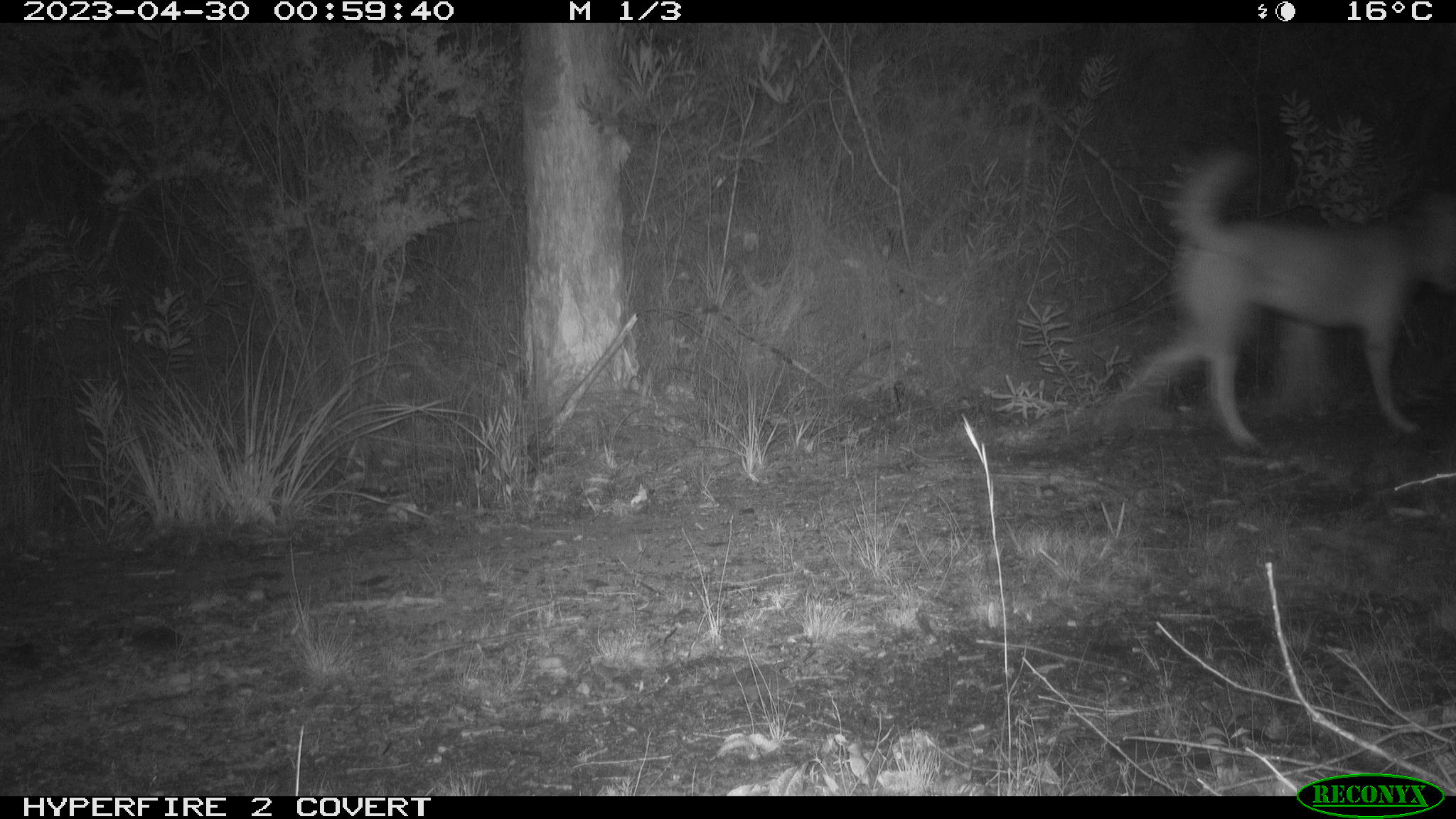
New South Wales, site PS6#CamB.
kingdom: Animalia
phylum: Chordata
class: Mammalia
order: Carnivora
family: Canidae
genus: Canis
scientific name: Canis familiaris dingo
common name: dingo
Dingo (Canis familiaris dingo).